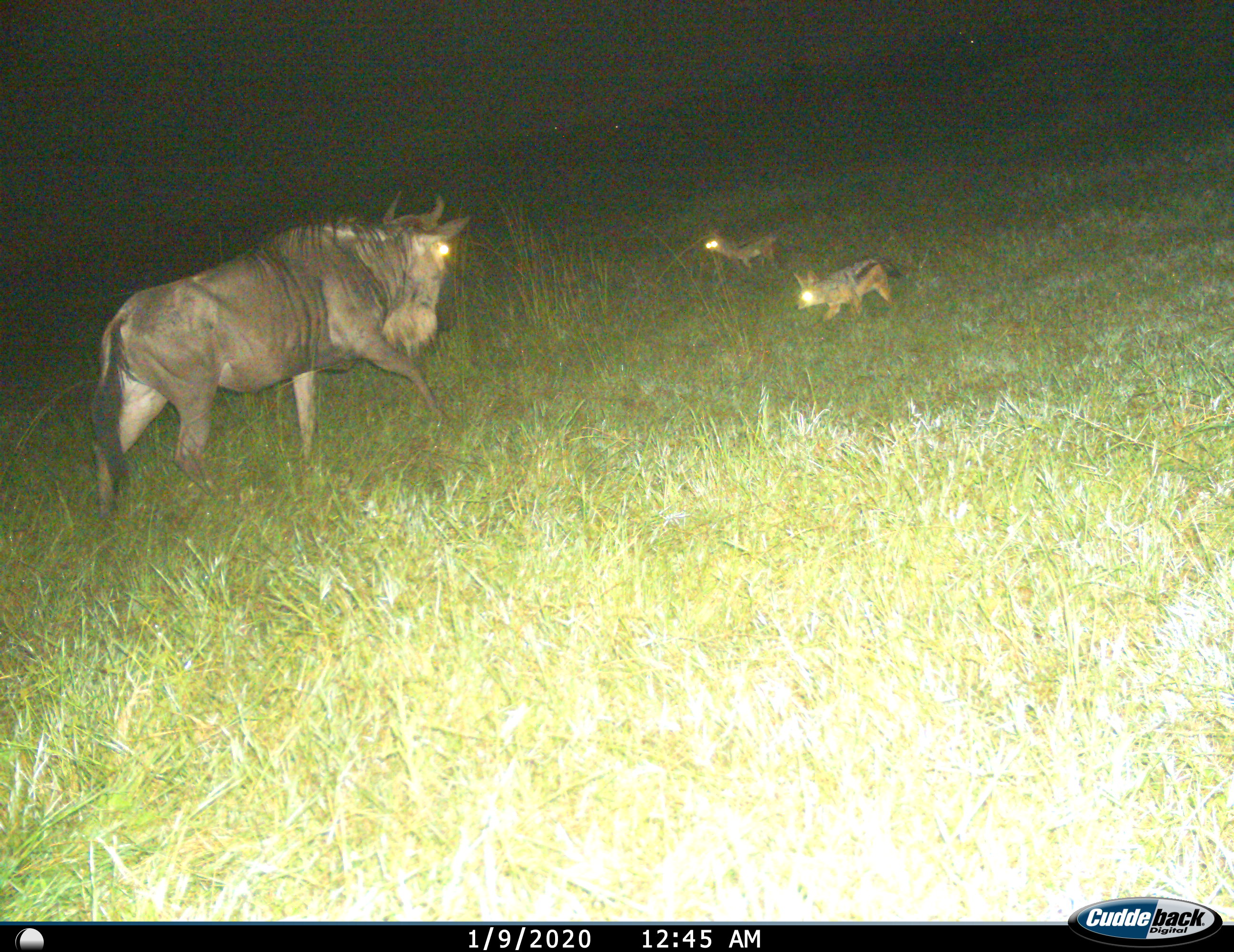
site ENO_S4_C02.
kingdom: Animalia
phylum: Chordata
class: Mammalia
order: Carnivora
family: Canidae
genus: Lupulella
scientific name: Lupulella mesomelas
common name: black-backed jackal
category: jackalblackbacked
Jackalblackbacked (black-backed jackal) (Lupulella mesomelas), count 2. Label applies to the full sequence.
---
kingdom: Animalia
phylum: Chordata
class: Mammalia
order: Artiodactyla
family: Bovidae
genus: Connochaetes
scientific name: Connochaetes taurinus taurinus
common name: blue wildebeest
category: wildebeestblue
Wildebeestblue (blue wildebeest) (Connochaetes taurinus taurinus), count 1. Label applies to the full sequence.